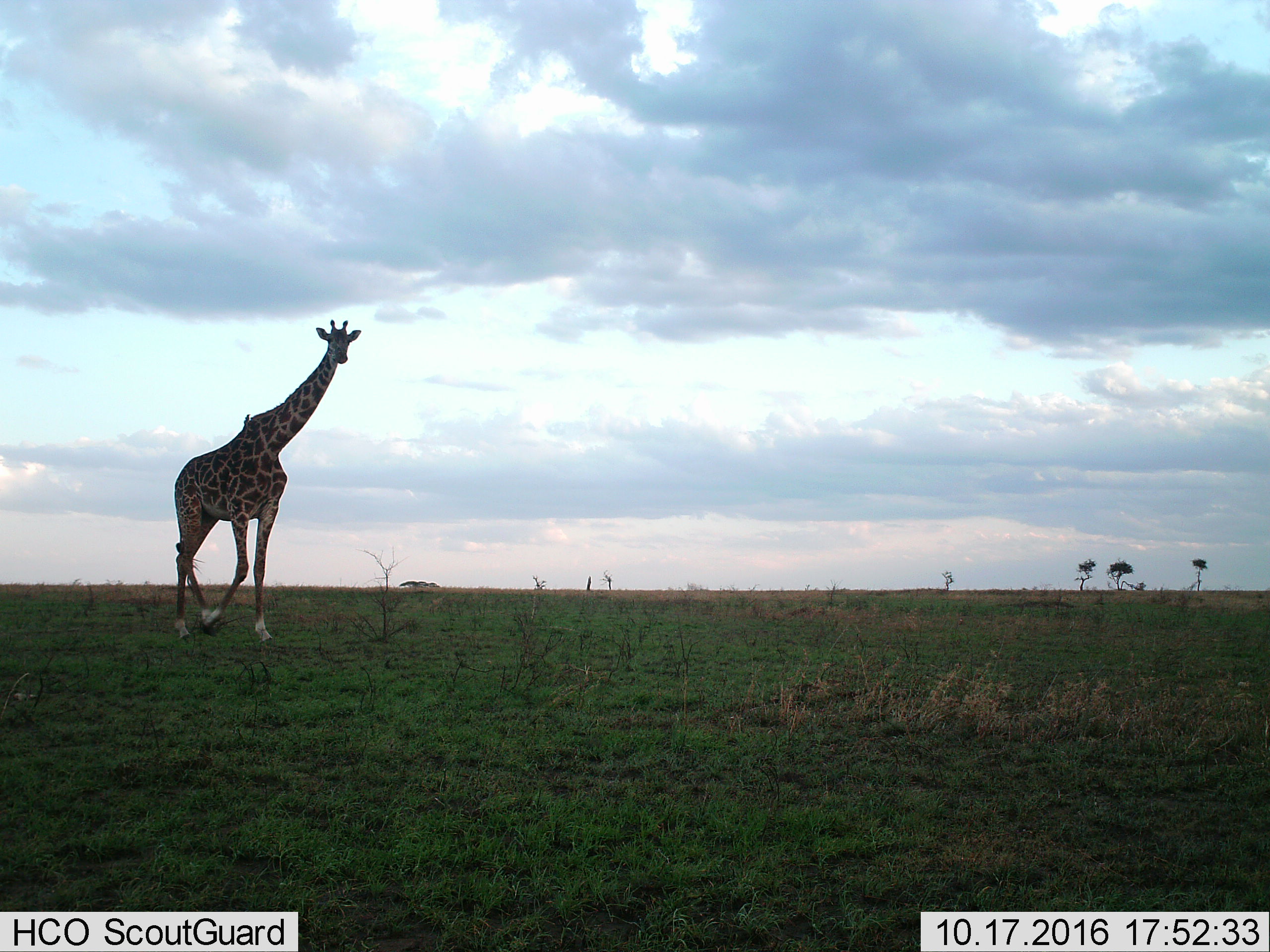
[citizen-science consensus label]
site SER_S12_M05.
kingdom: Animalia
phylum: Chordata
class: Mammalia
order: Artiodactyla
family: Giraffidae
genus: Giraffa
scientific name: Giraffa camelopardalis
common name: giraffe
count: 1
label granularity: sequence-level